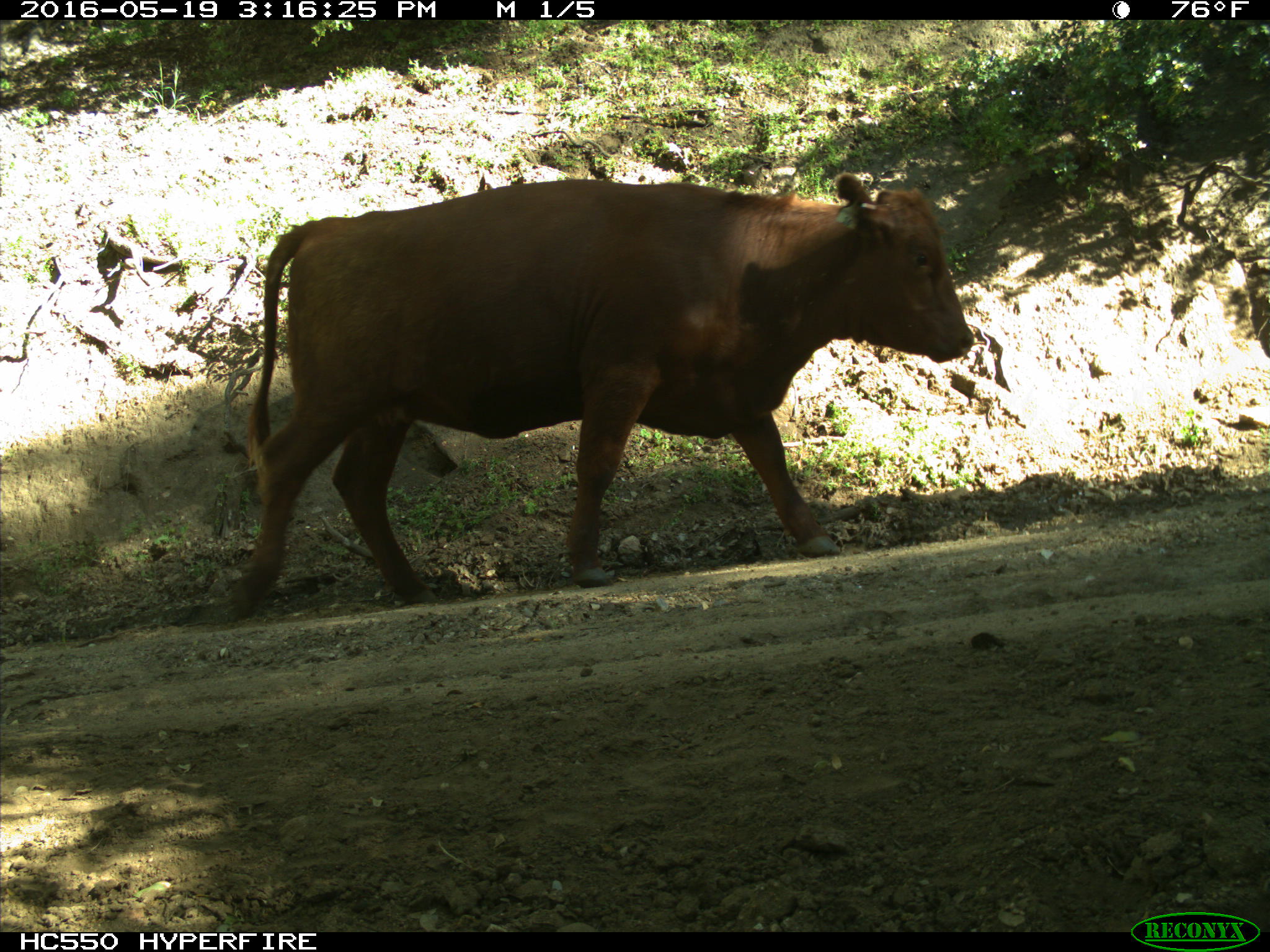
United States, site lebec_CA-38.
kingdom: Animalia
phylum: Chordata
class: Mammalia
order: Artiodactyla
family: Bovidae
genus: Bos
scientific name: Bos taurus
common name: domestic cow